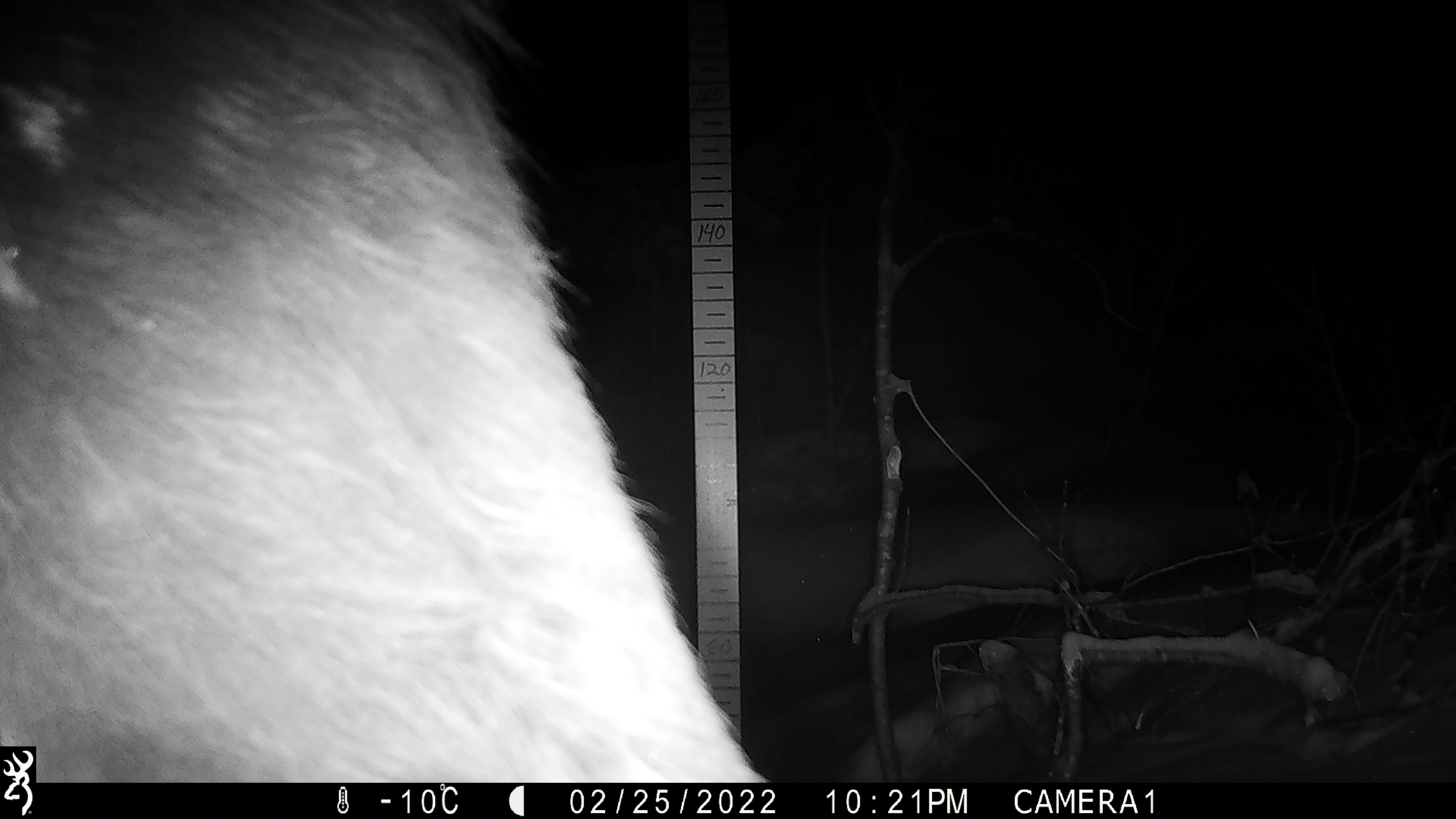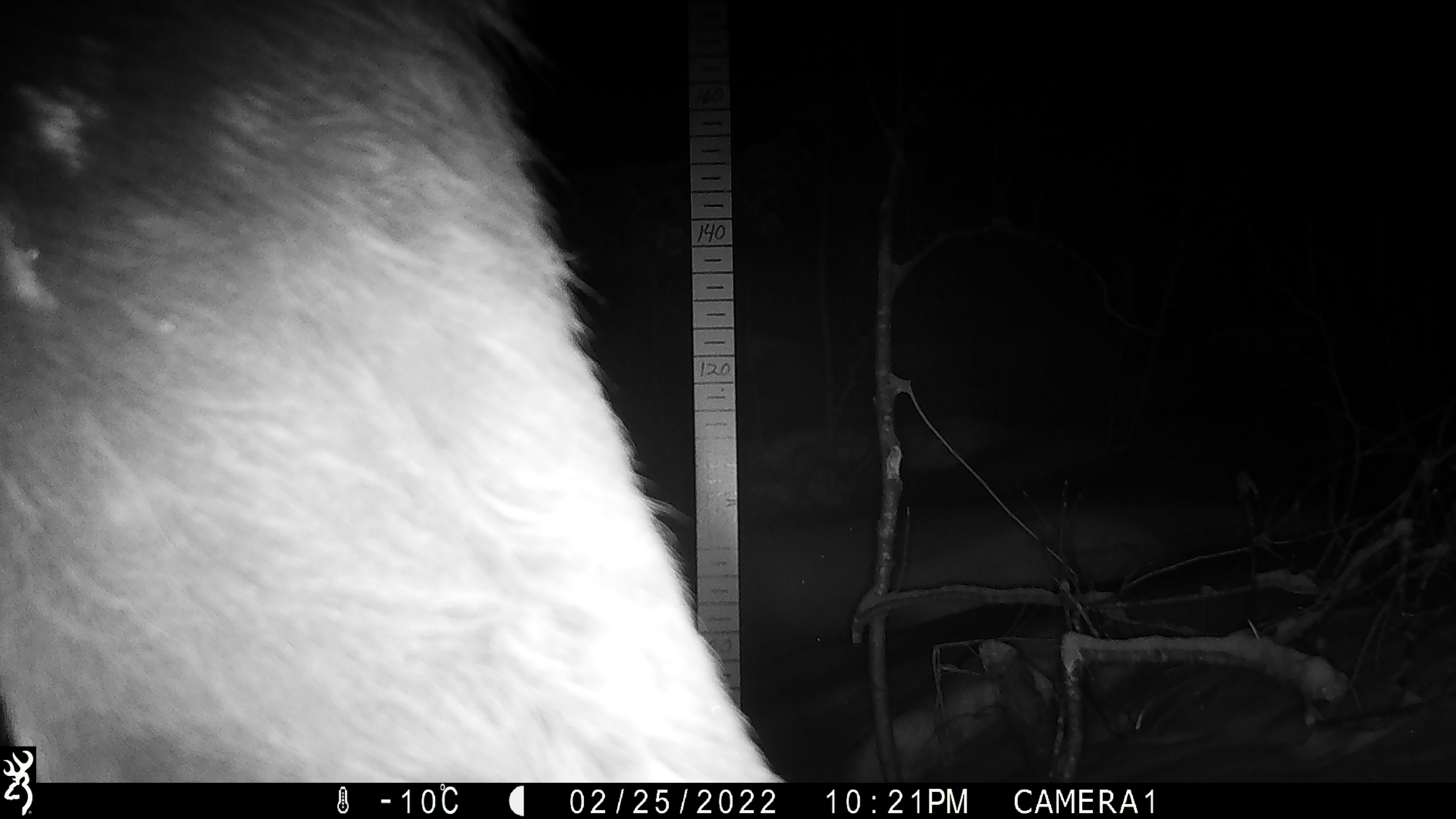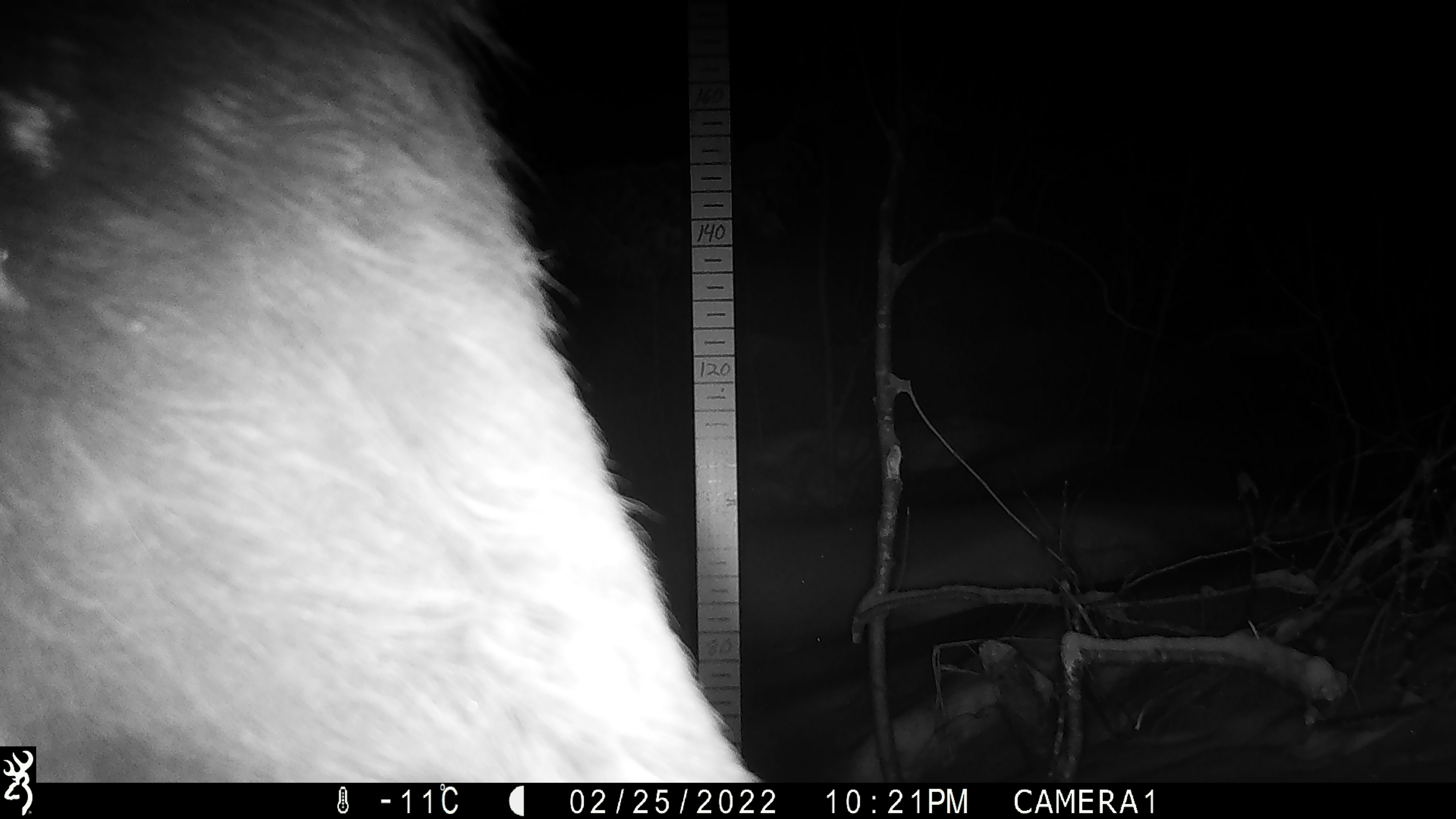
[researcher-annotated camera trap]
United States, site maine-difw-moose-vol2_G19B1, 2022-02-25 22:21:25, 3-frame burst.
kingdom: Animalia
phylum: Chordata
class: Mammalia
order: Artiodactyla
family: Cervidae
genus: Alces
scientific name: Alces alces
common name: moose